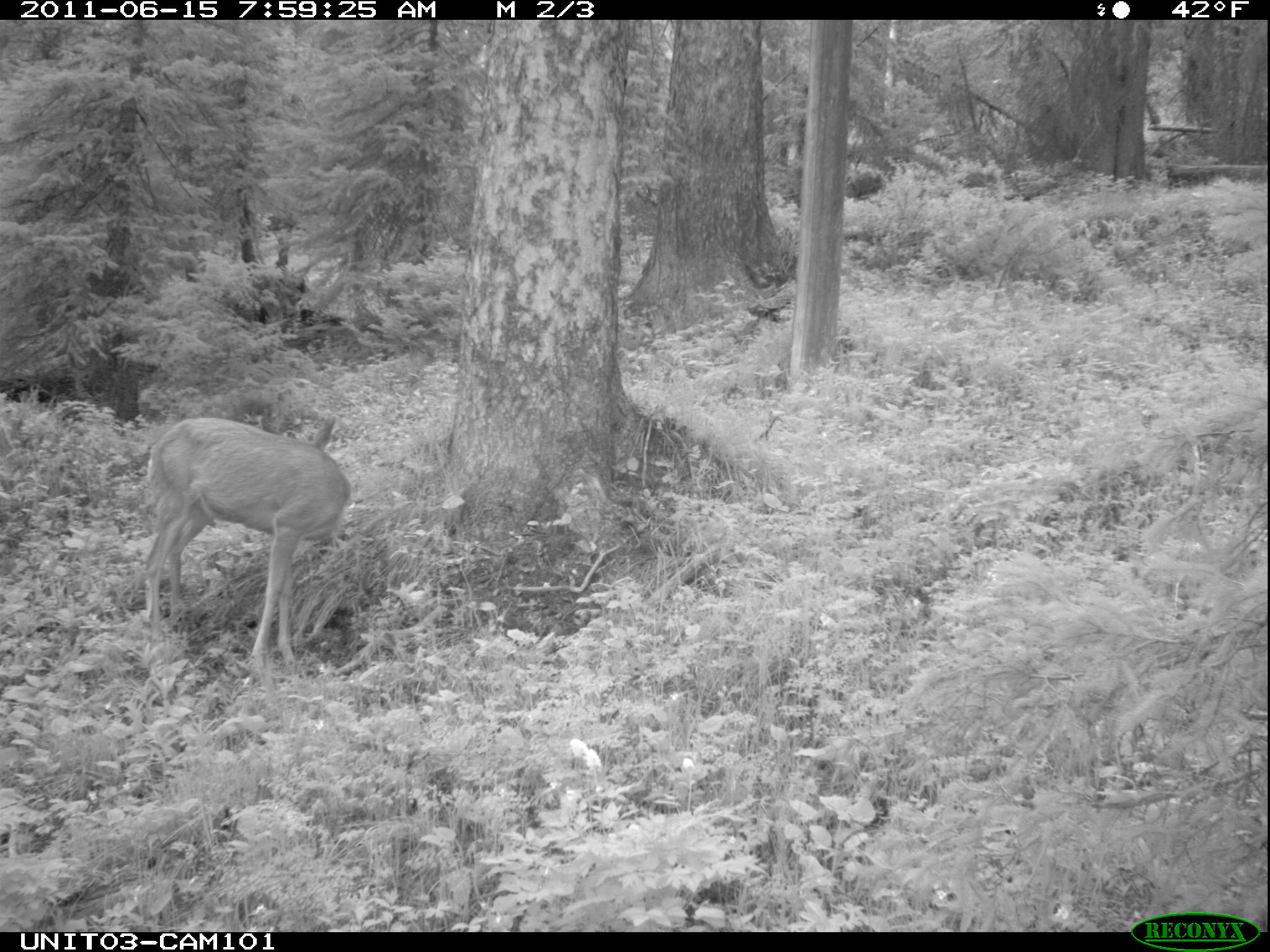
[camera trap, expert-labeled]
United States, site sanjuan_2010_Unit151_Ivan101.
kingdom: Animalia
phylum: Chordata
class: Mammalia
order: Artiodactyla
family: Cervidae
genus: Odocoileus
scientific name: Odocoileus hemionus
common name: mule deer